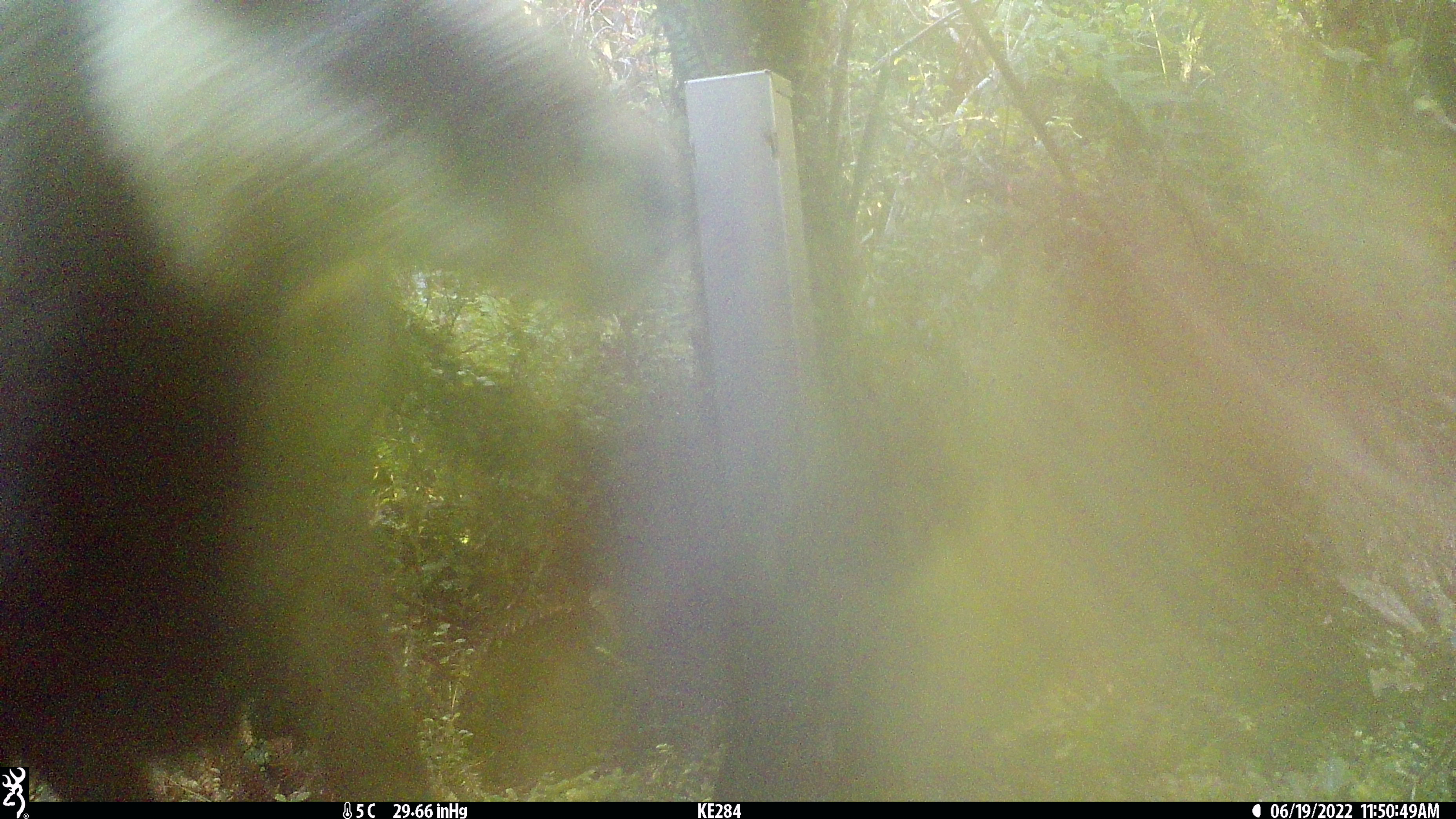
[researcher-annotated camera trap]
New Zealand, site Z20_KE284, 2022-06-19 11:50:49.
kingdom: Animalia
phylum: Chordata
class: Mammalia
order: Artiodactyla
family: Bovidae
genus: Rupicapra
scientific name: Rupicapra rupicapra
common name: alpine chamois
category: chamois